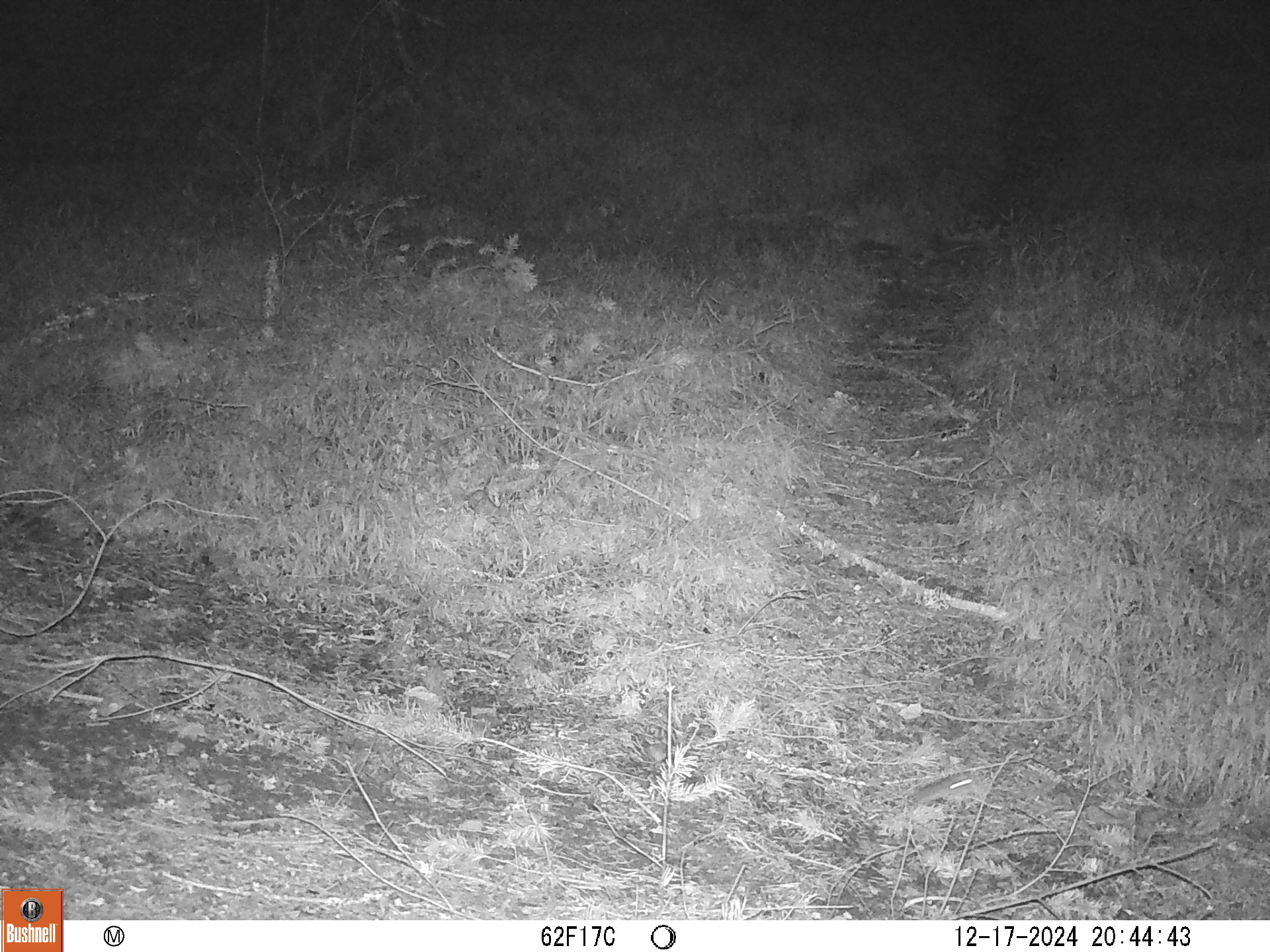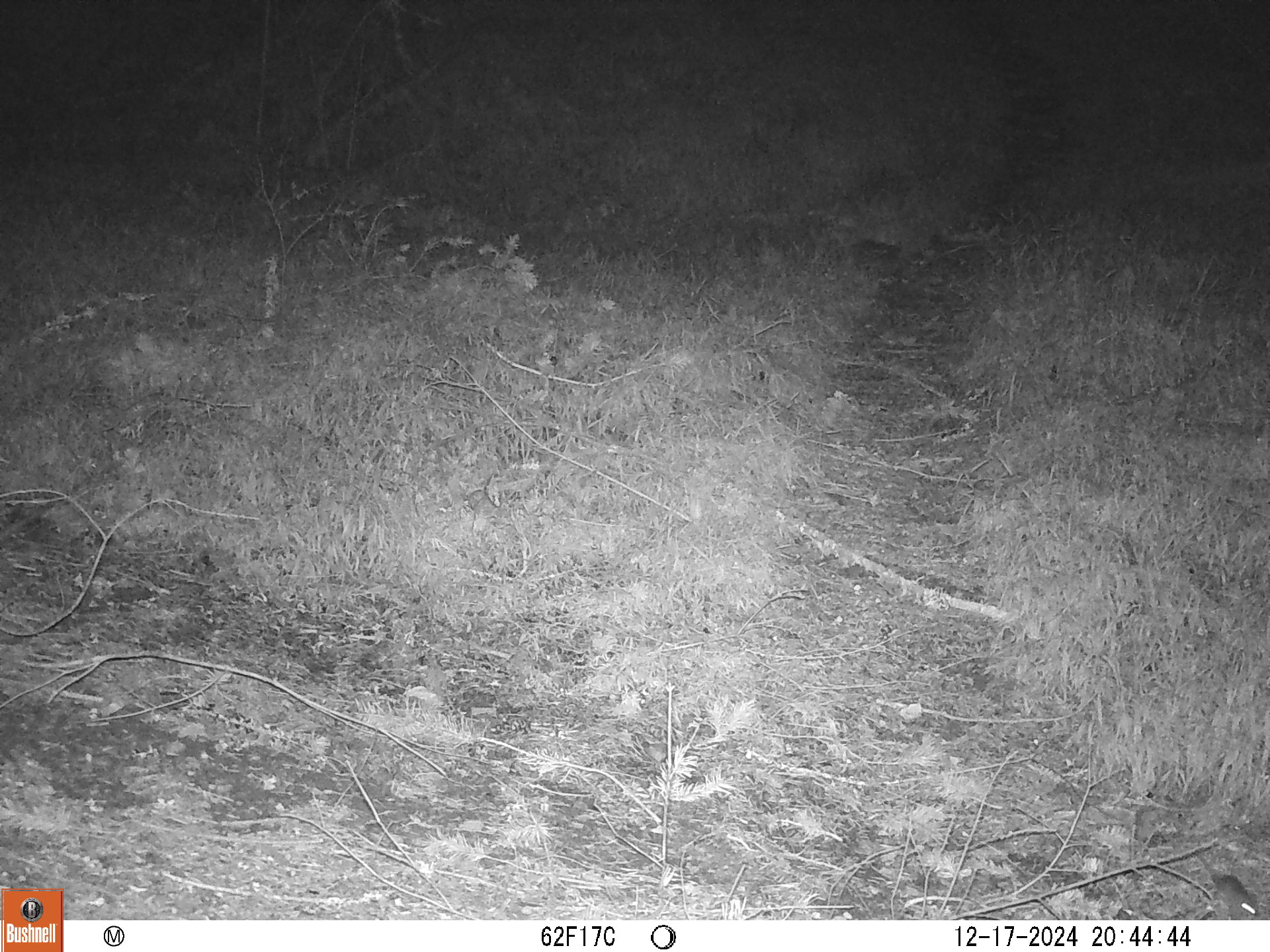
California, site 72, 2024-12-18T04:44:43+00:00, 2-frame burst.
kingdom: Animalia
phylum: Chordata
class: Mammalia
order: Rodentia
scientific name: Rodentia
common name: mouse or rat